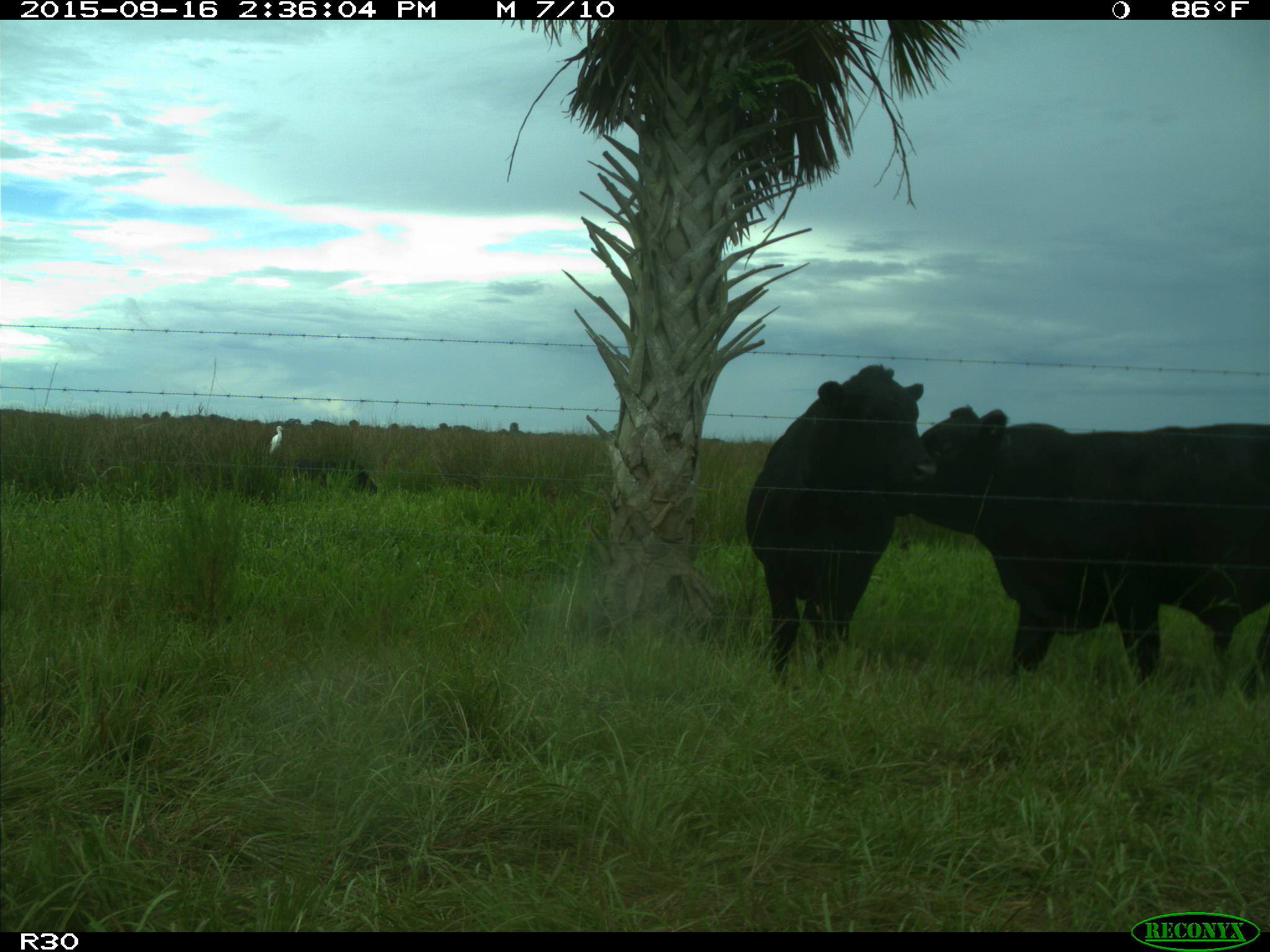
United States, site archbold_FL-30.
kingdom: Animalia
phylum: Chordata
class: Mammalia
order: Artiodactyla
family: Bovidae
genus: Bos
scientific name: Bos taurus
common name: domestic cow